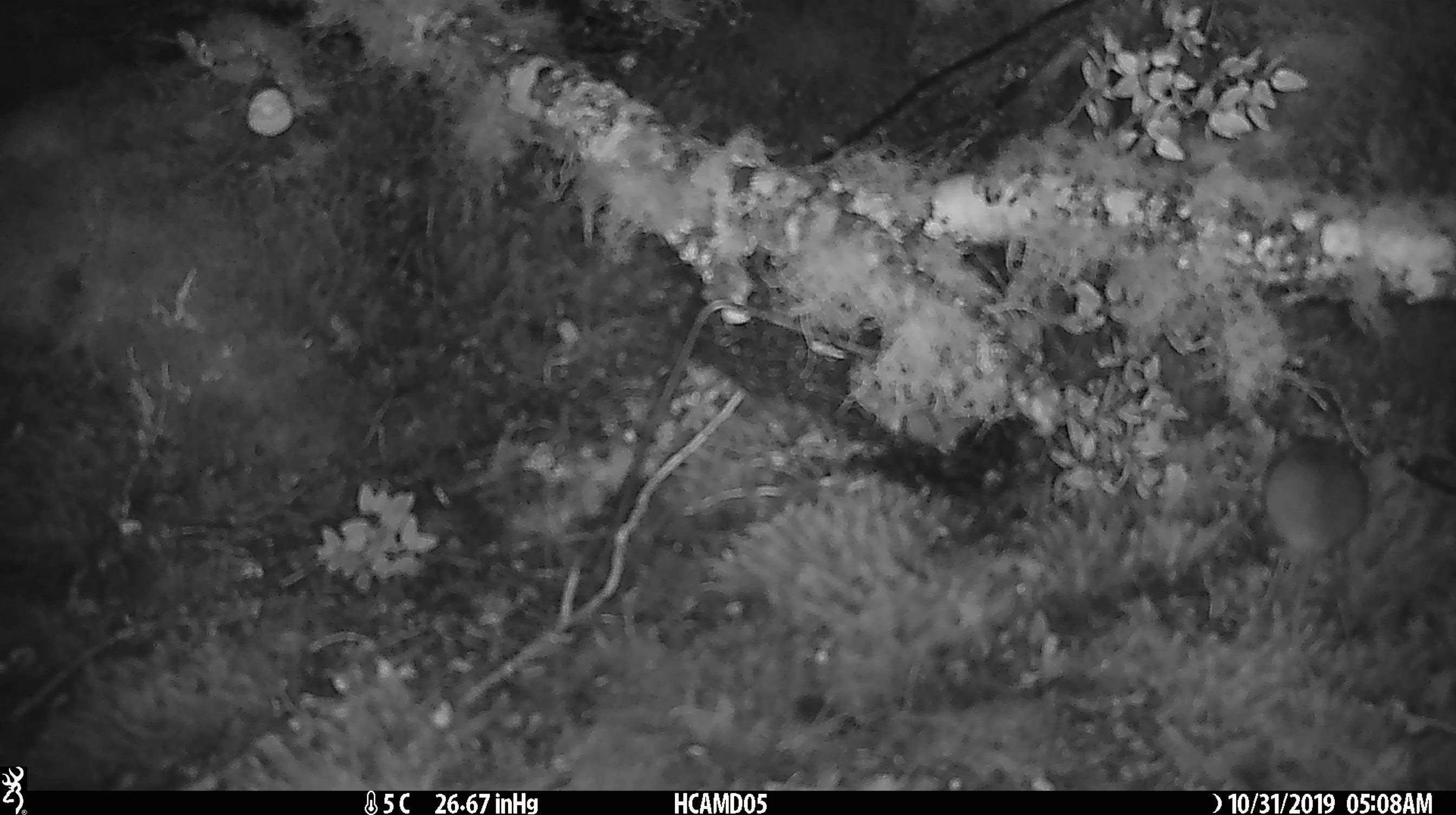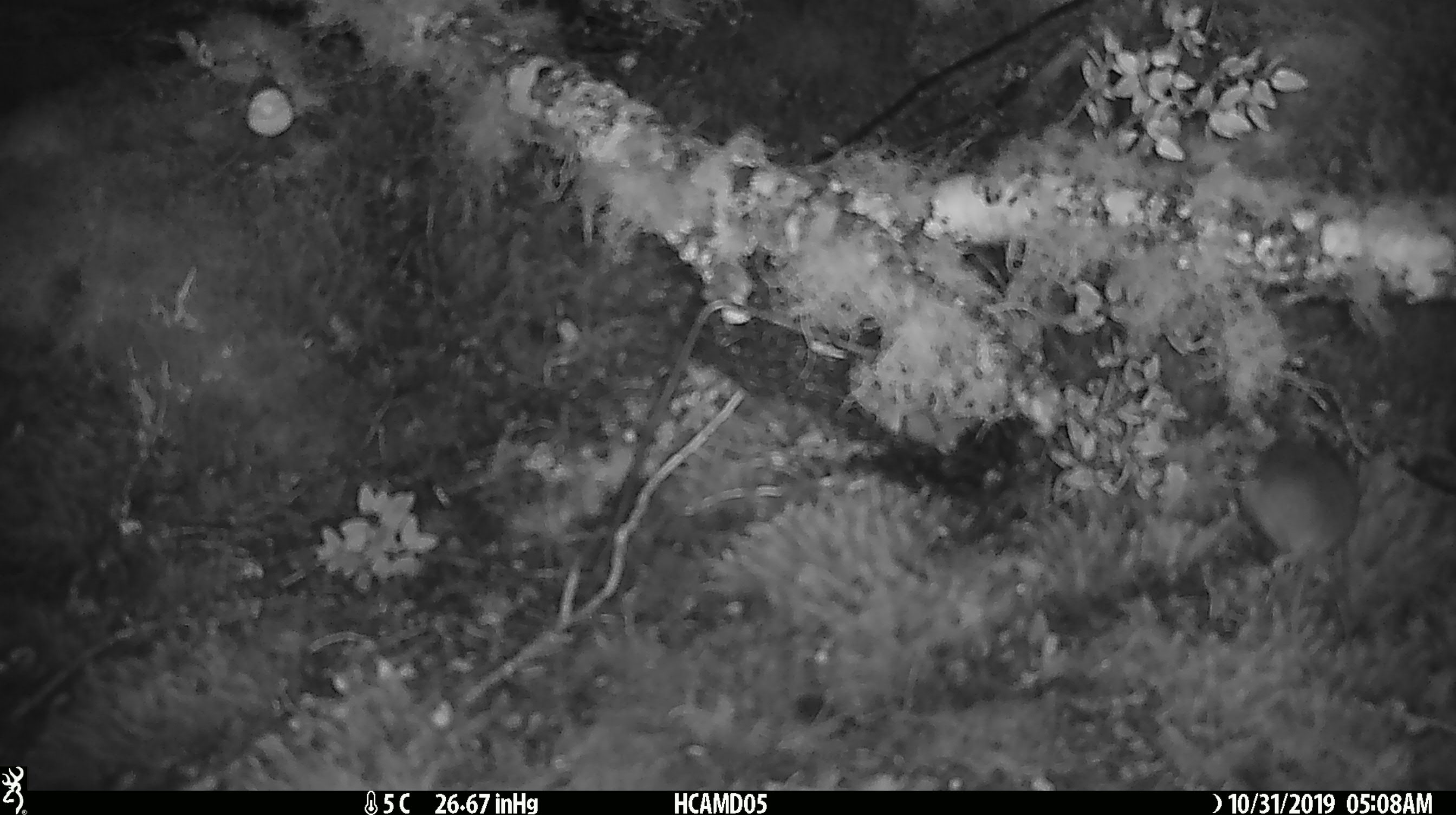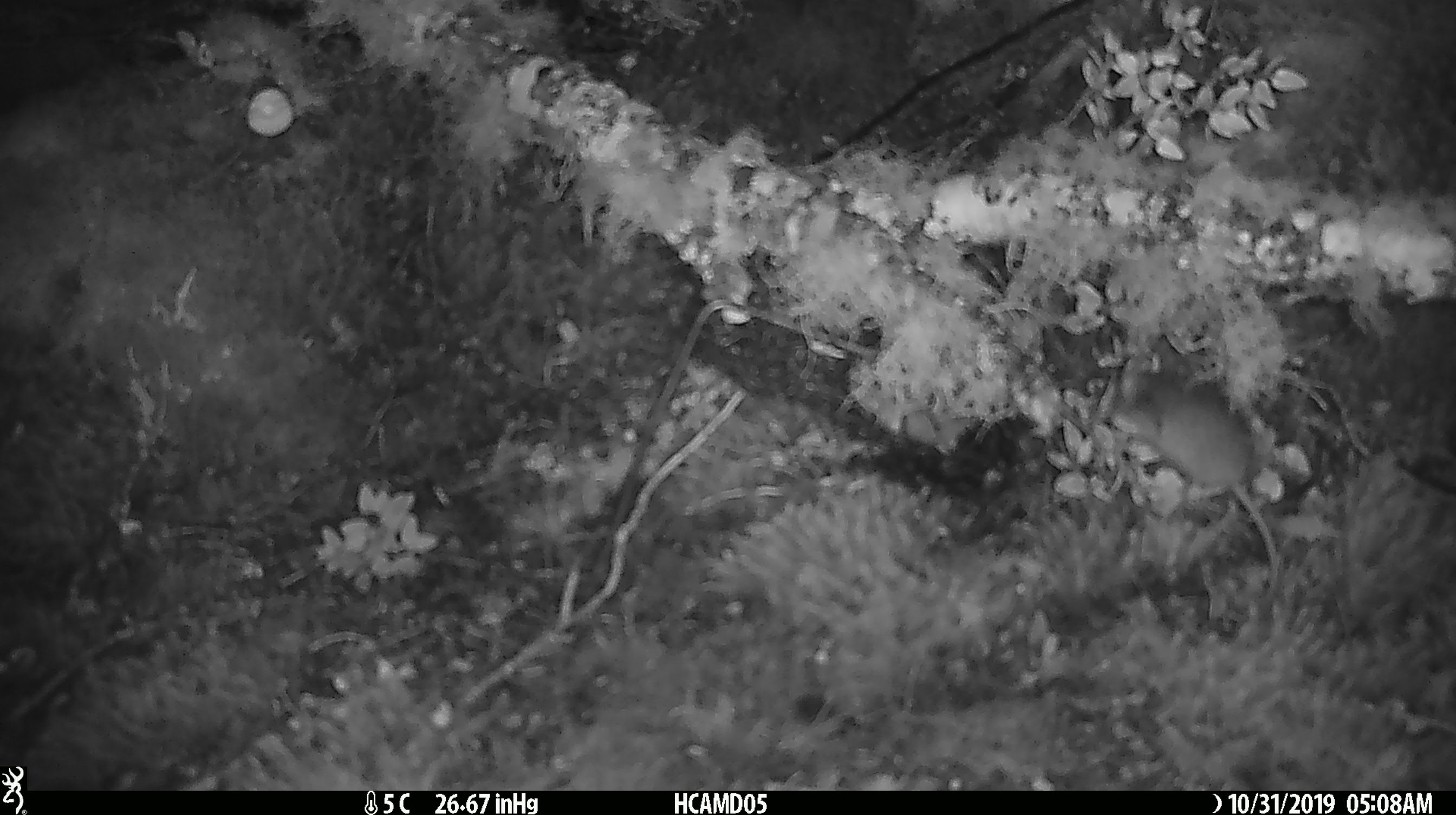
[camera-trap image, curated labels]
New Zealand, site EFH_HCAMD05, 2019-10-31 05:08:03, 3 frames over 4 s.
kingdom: Animalia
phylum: Chordata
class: Mammalia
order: Rodentia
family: Muridae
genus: Mus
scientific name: Mus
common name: mouse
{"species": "mouse (Mus)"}